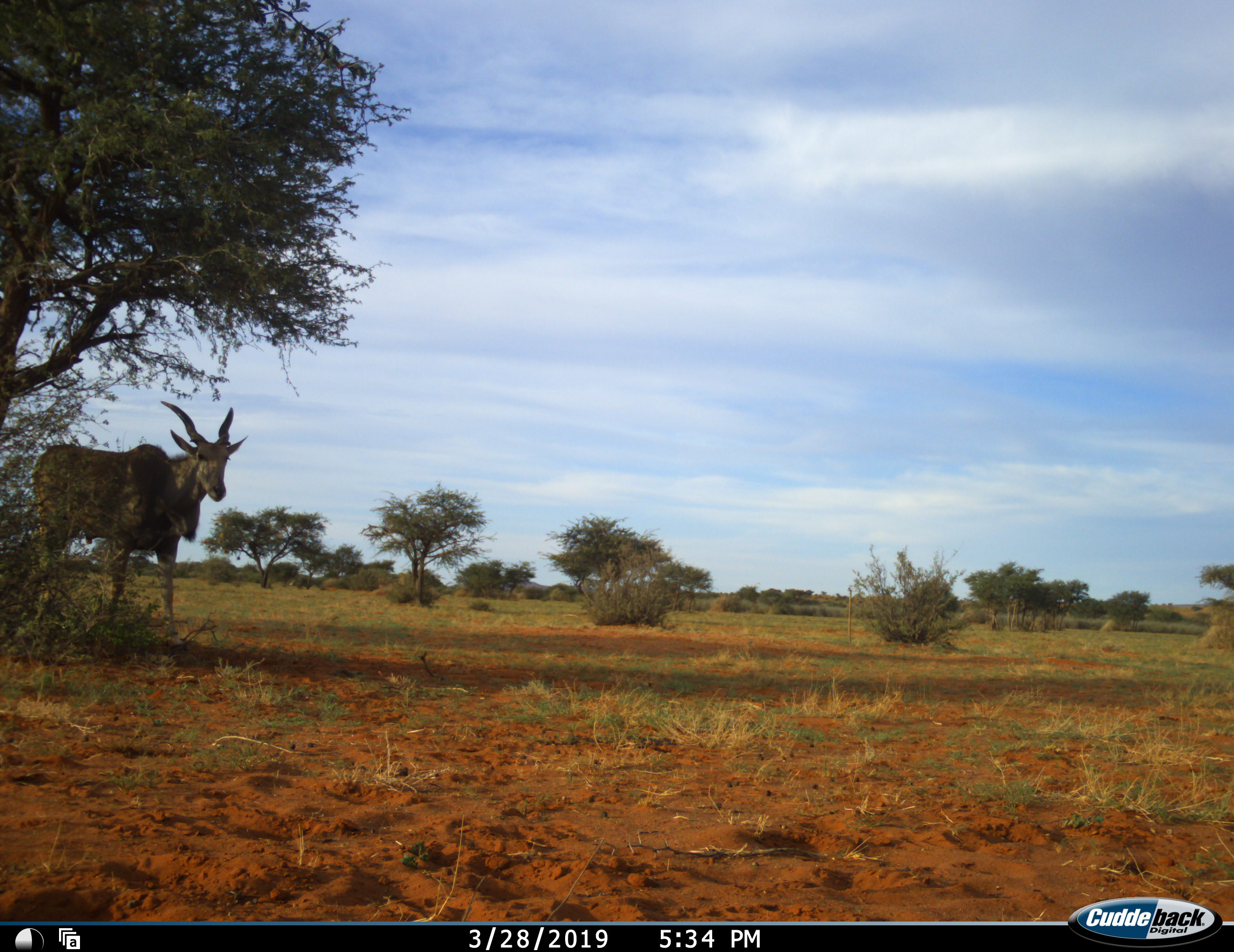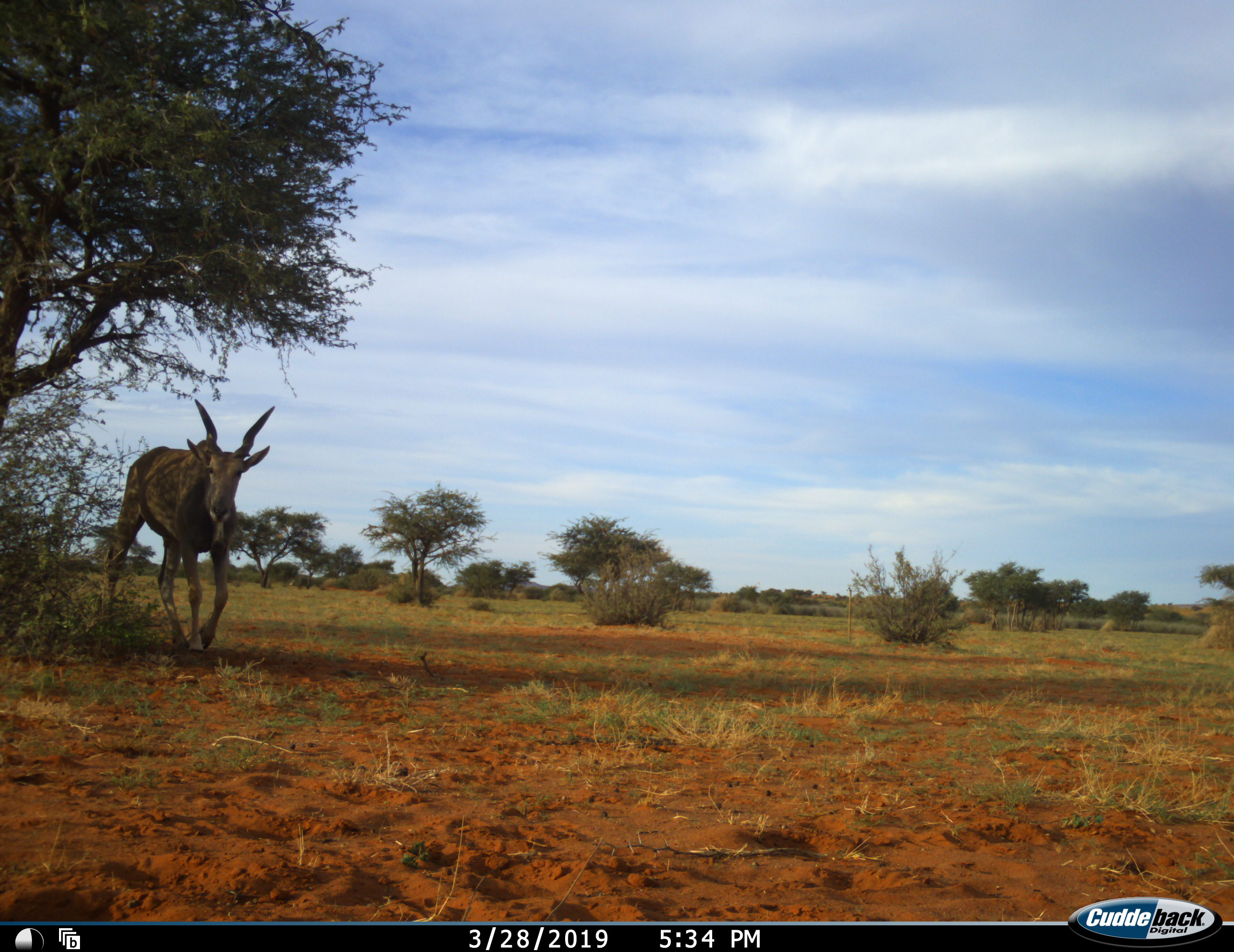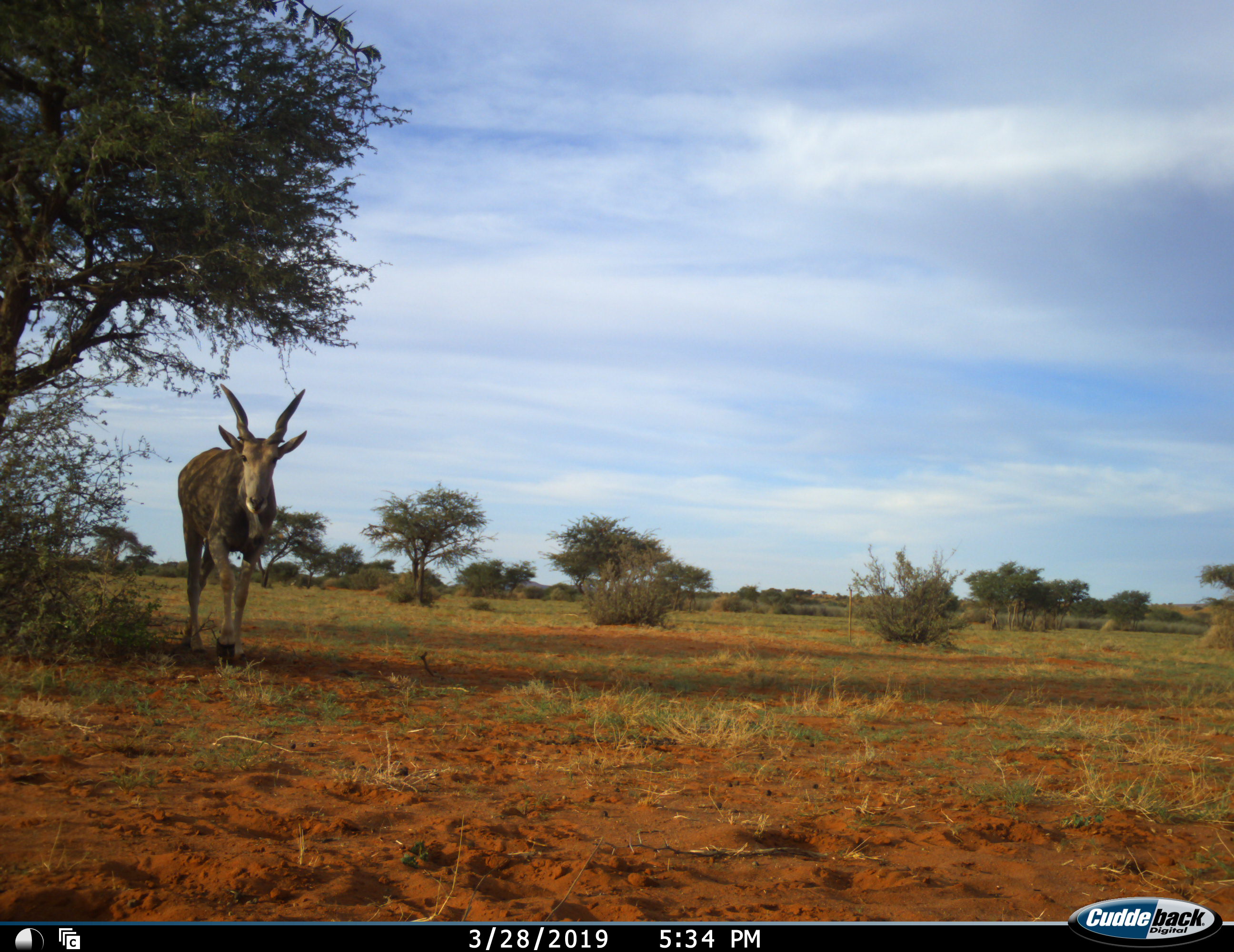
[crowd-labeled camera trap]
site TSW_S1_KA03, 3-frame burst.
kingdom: Animalia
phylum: Chordata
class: Mammalia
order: Artiodactyla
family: Bovidae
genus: Tragelaphus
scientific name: Tragelaphus oryx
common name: eland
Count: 1.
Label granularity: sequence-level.